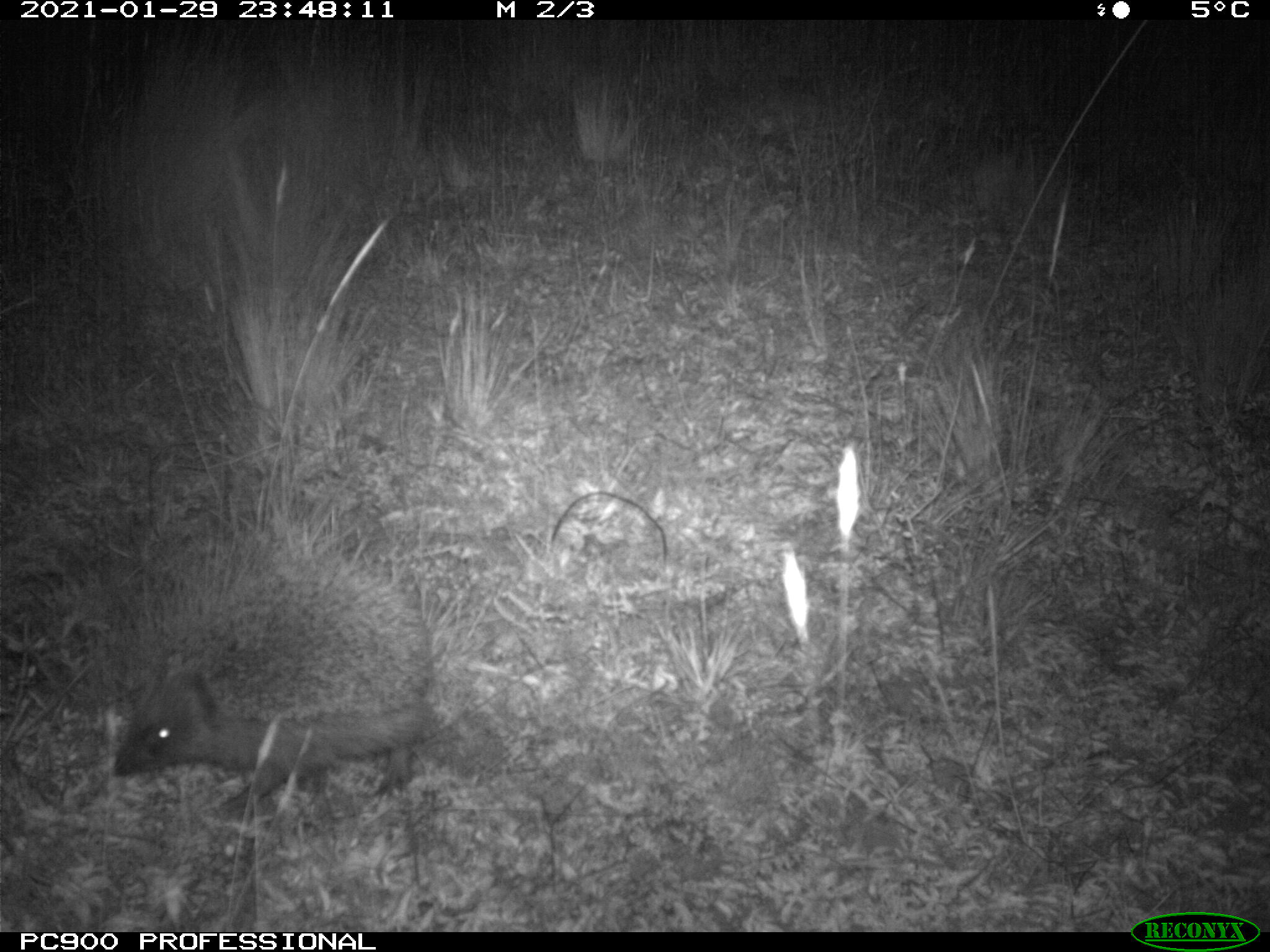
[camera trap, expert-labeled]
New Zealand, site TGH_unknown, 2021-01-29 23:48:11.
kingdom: Animalia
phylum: Chordata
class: Mammalia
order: Eulipotyphla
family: Erinaceidae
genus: Erinaceus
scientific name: Erinaceus europaeus europaeus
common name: european hedgehog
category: hedgehog